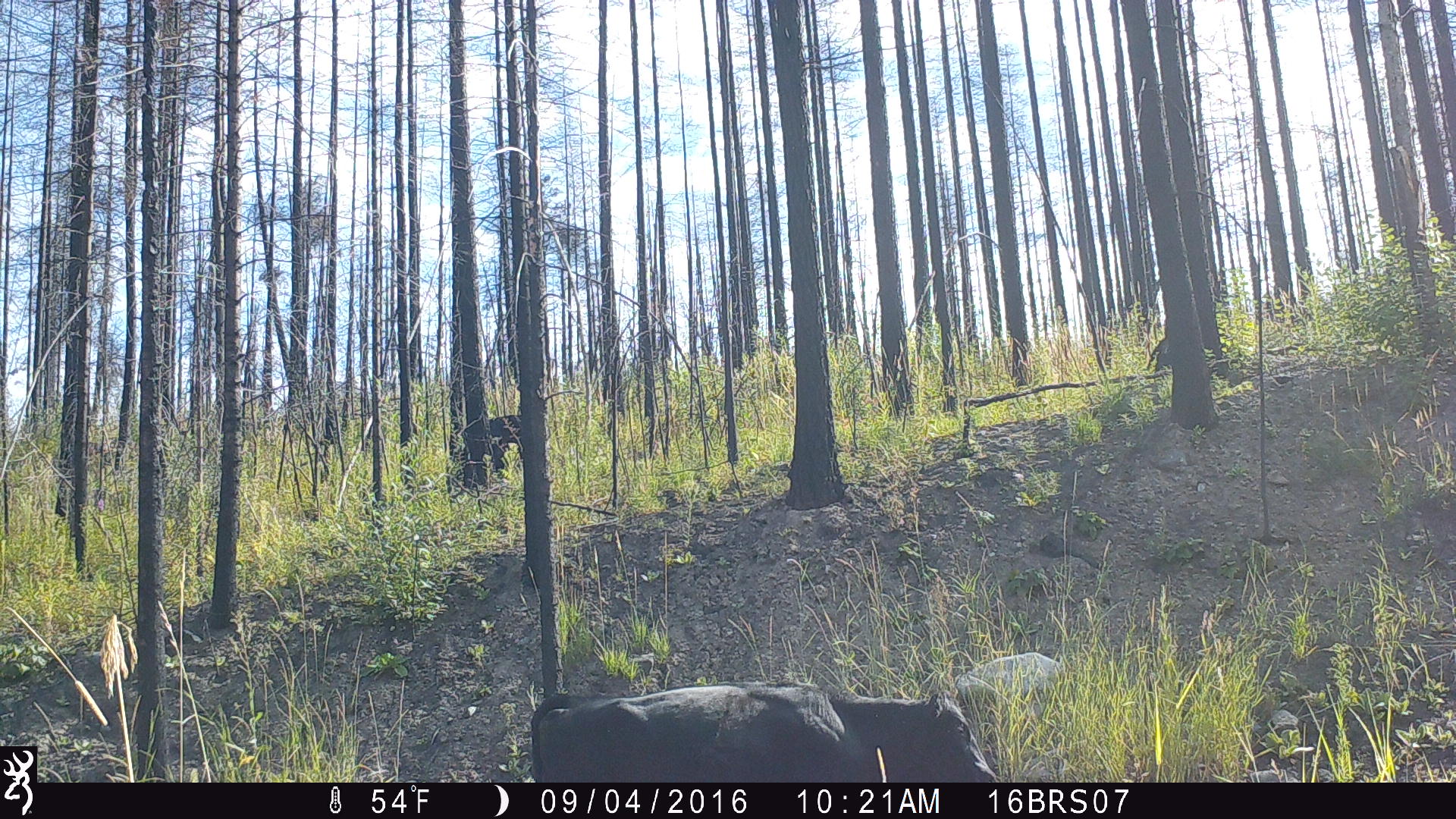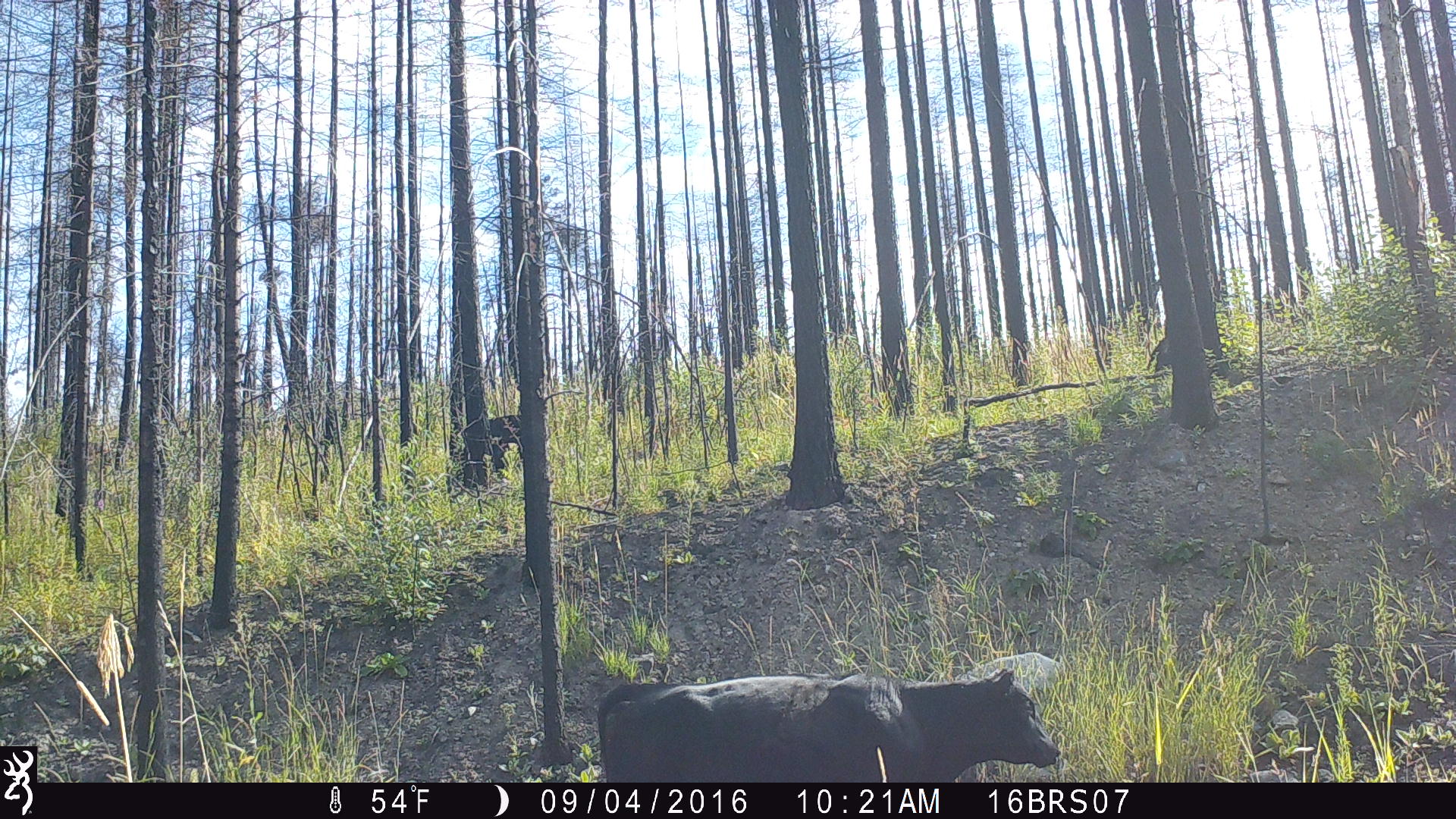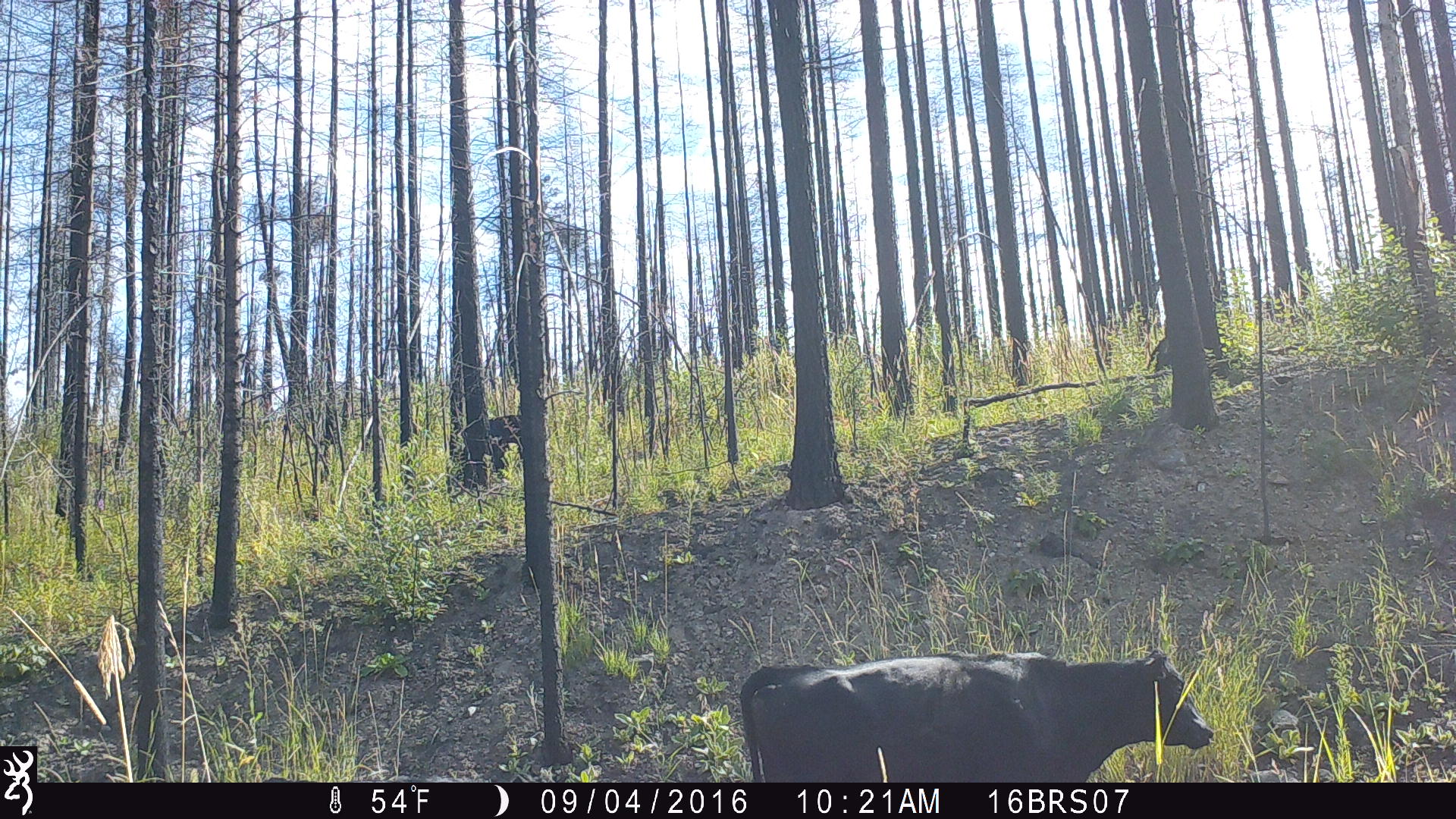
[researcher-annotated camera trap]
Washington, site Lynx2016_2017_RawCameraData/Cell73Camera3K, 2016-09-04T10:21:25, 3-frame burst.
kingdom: Animalia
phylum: Chordata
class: Mammalia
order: Artiodactyla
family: Bovidae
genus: Bos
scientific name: Bos taurus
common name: domestic cattle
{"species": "domestic cattle (Bos taurus)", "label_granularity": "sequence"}